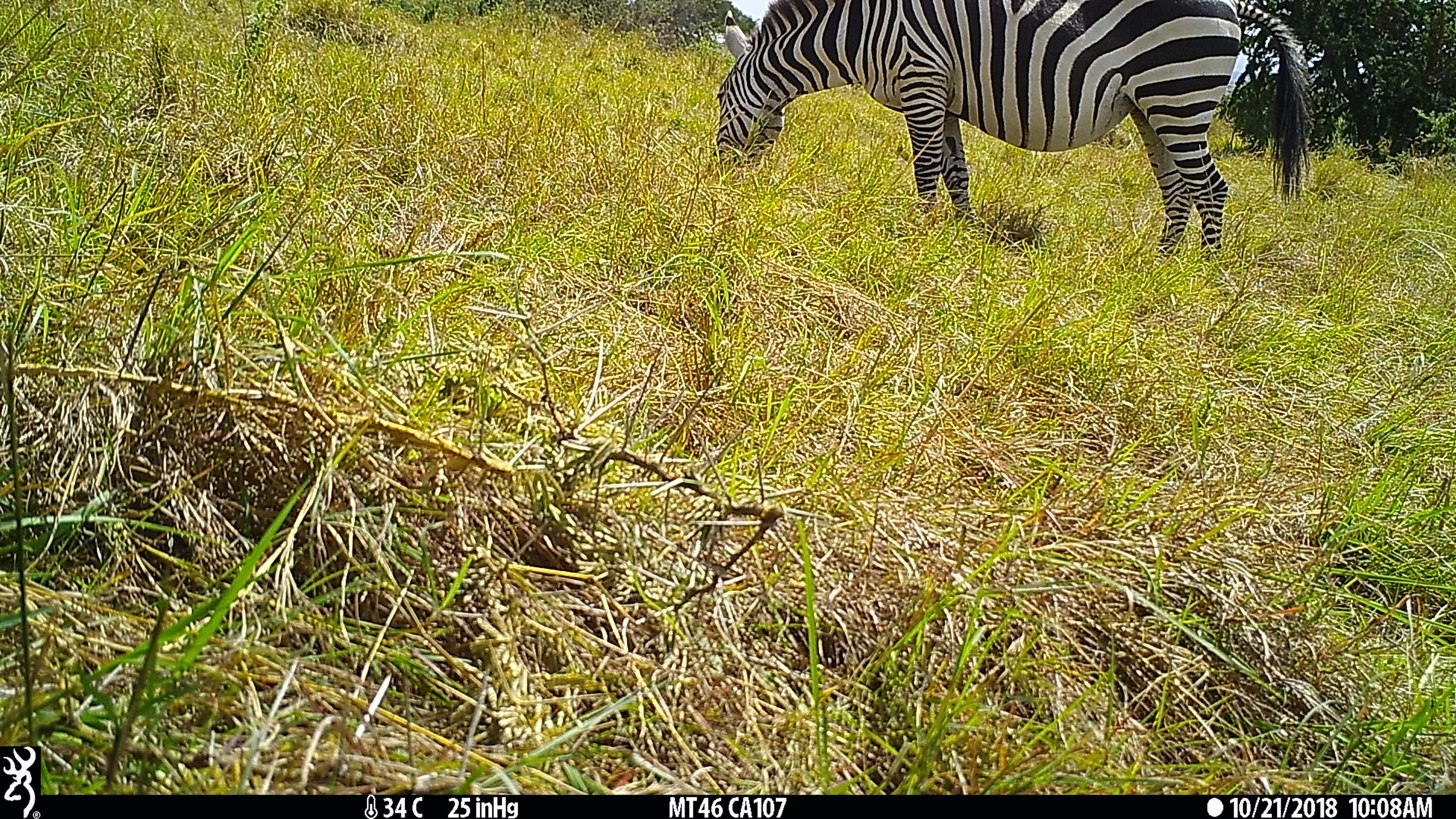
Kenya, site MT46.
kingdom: Animalia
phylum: Chordata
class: Mammalia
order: Perissodactyla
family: Equidae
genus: Equus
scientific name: Equus quagga burchellii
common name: burchell's zebra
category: zebra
Zebra (burchell's zebra) (Equus quagga burchellii).